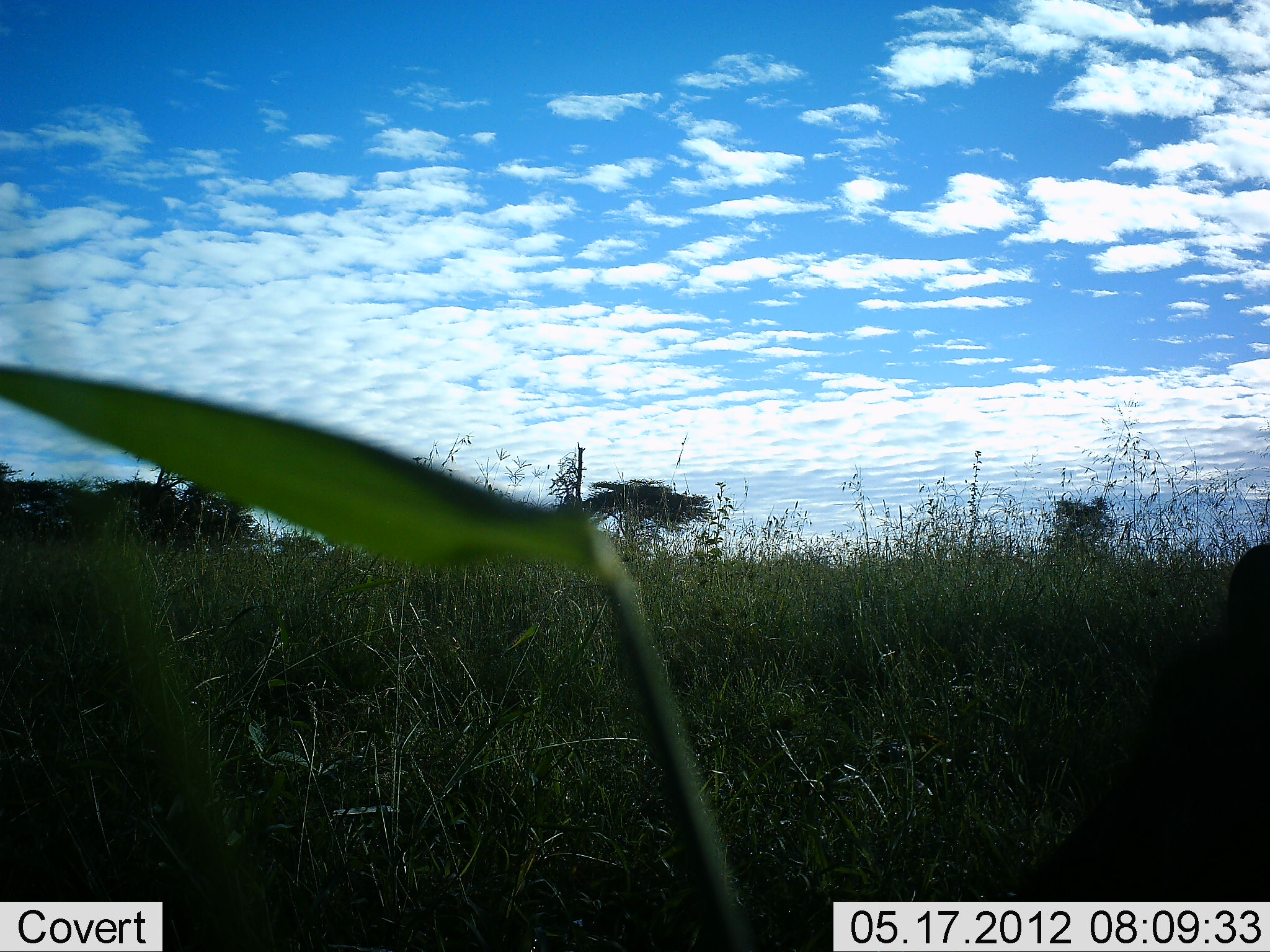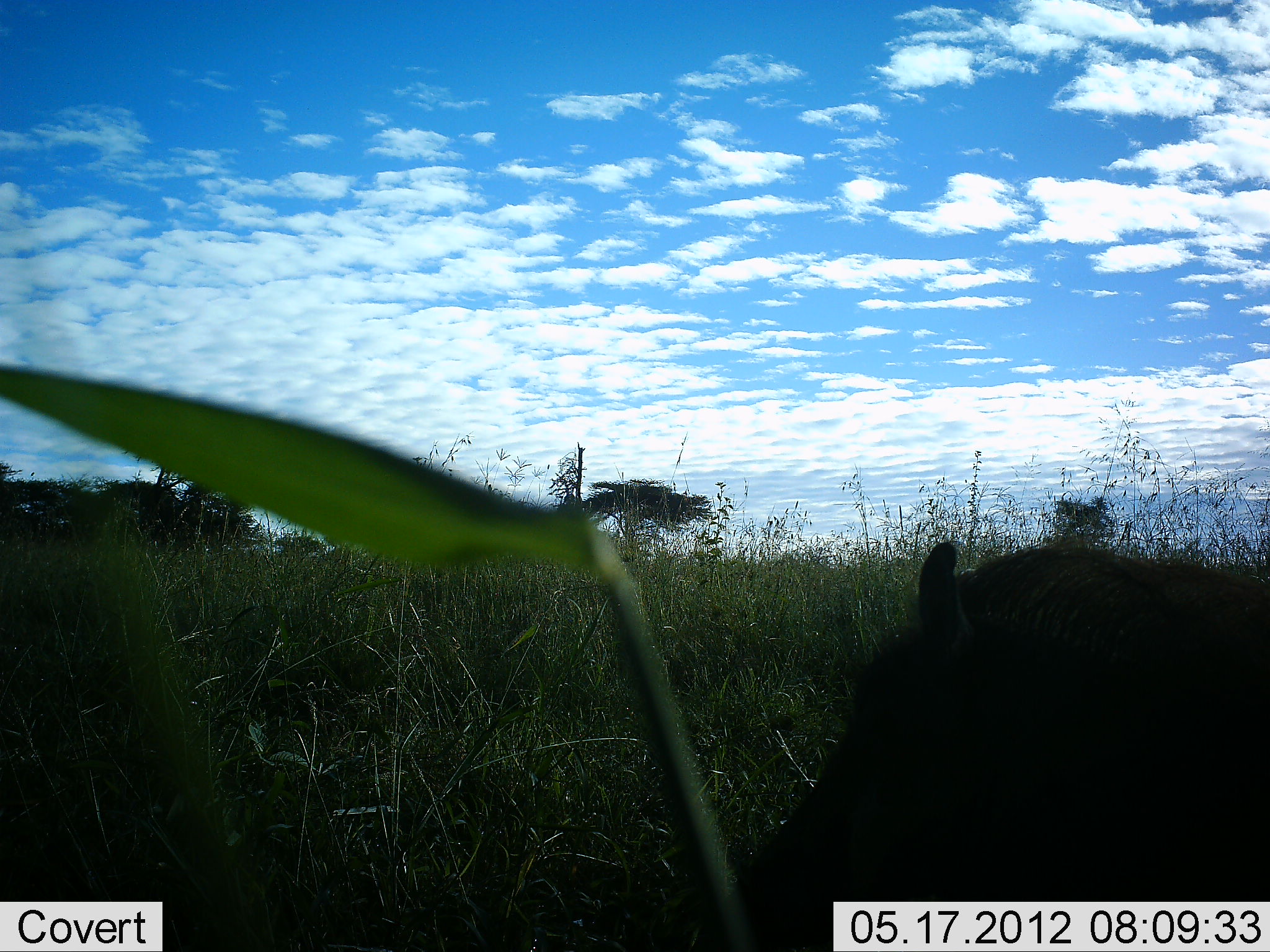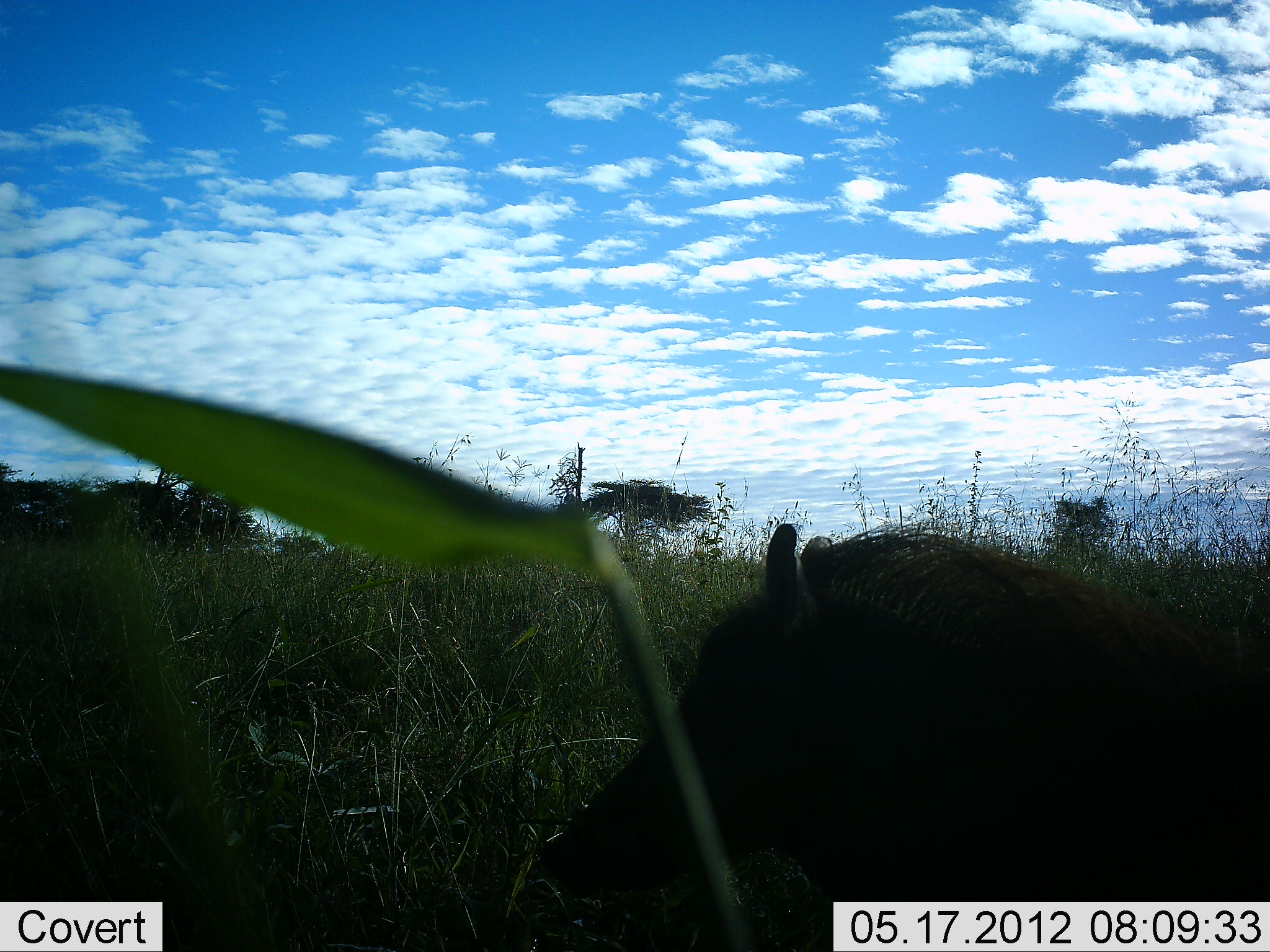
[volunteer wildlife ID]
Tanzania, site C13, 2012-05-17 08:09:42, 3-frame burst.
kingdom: Animalia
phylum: Chordata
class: Mammalia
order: Artiodactyla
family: Suidae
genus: Phacochoerus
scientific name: Phacochoerus africanus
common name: warthog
Warthog (Phacochoerus africanus), count 1. Behavior (volunteer vote fractions): standing 0%, resting 0%, moving 100%, interacting 0%. Young present (vote fraction): 0%. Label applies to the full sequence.